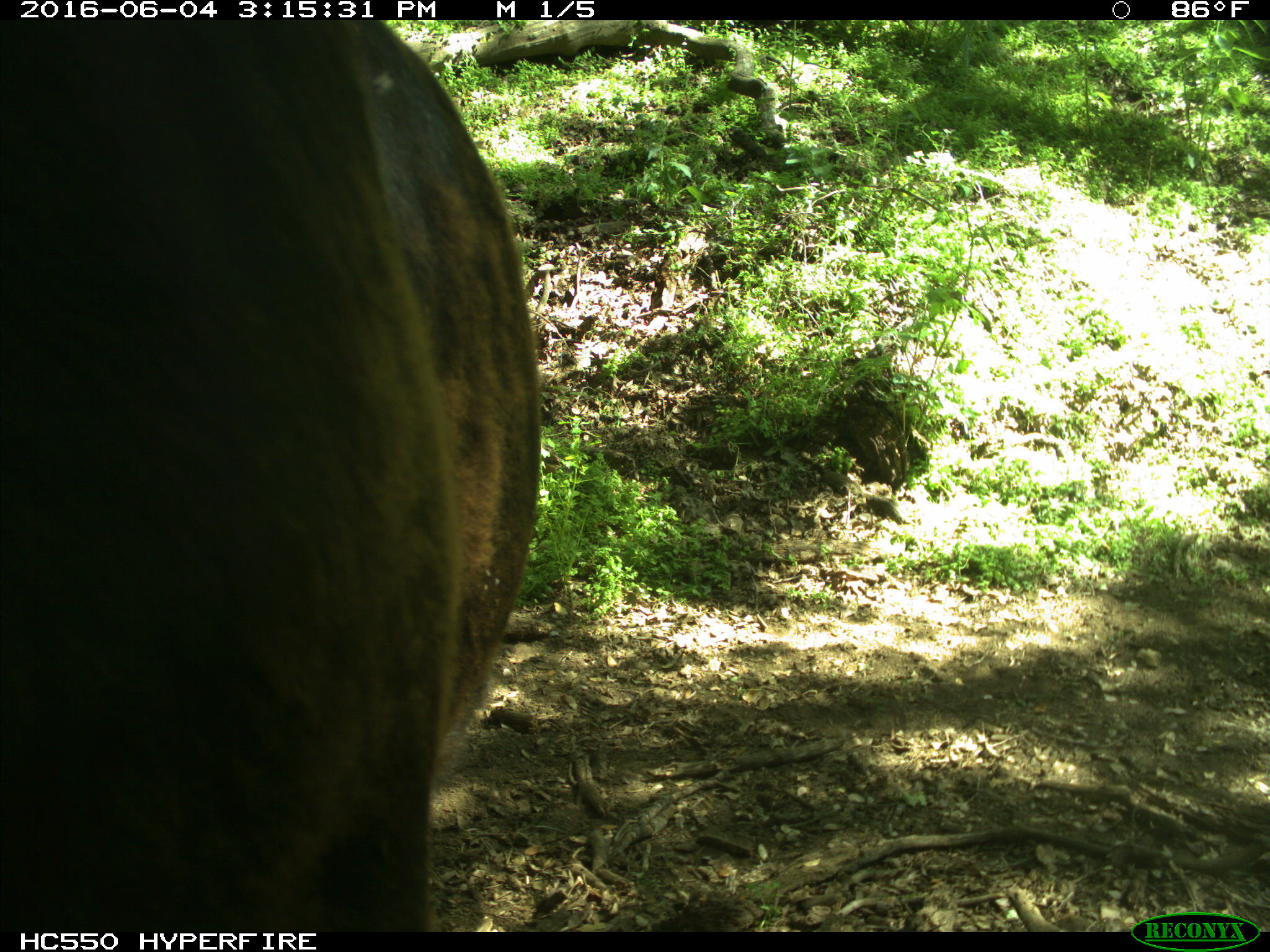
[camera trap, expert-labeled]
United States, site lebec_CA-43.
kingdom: Animalia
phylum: Chordata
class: Mammalia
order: Artiodactyla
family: Bovidae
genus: Bos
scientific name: Bos taurus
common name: domestic cow